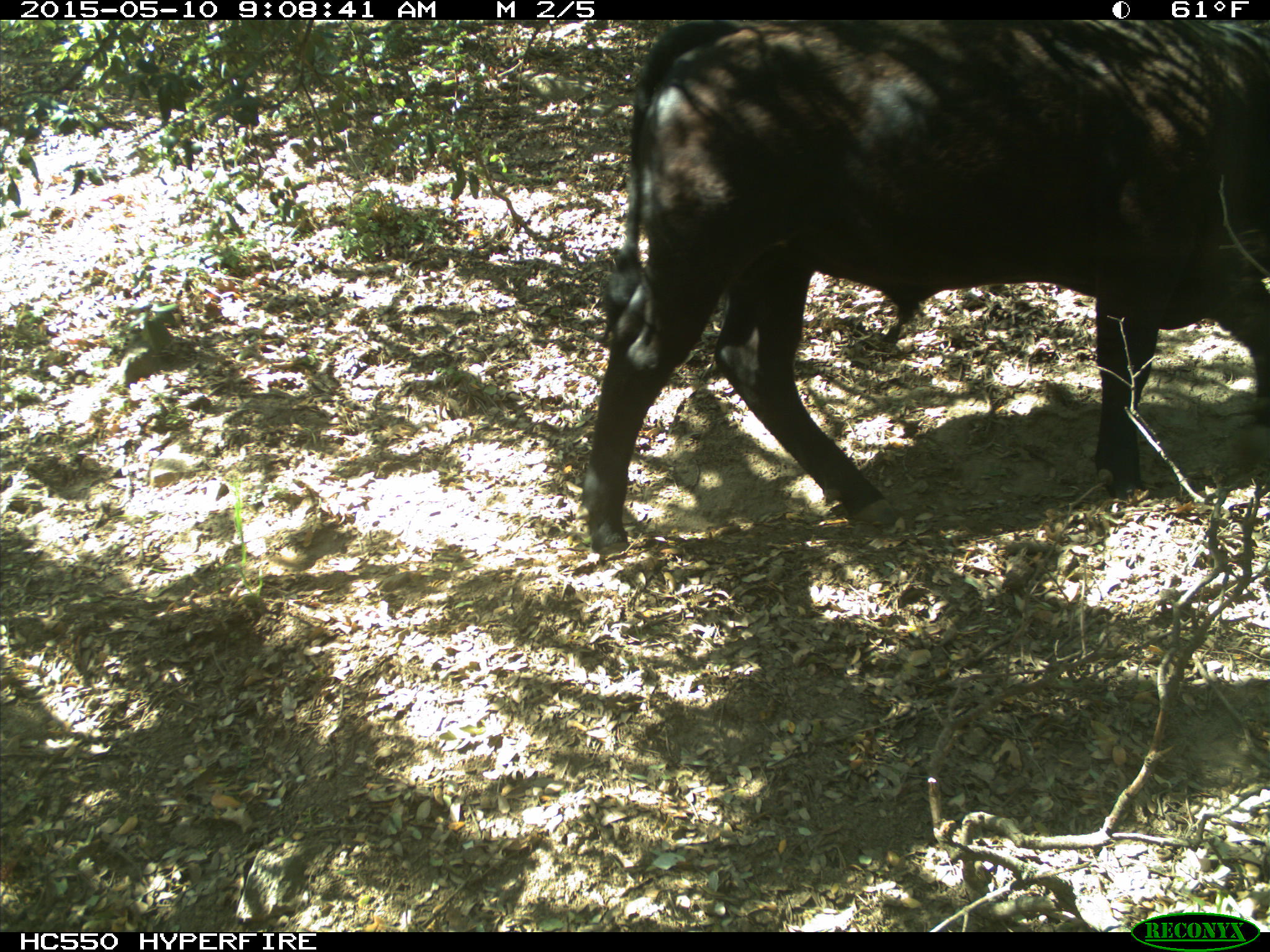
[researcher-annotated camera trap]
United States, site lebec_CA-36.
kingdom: Animalia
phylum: Chordata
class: Mammalia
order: Artiodactyla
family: Bovidae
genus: Bos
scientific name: Bos taurus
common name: domestic cow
Bos taurus (domestic cow).